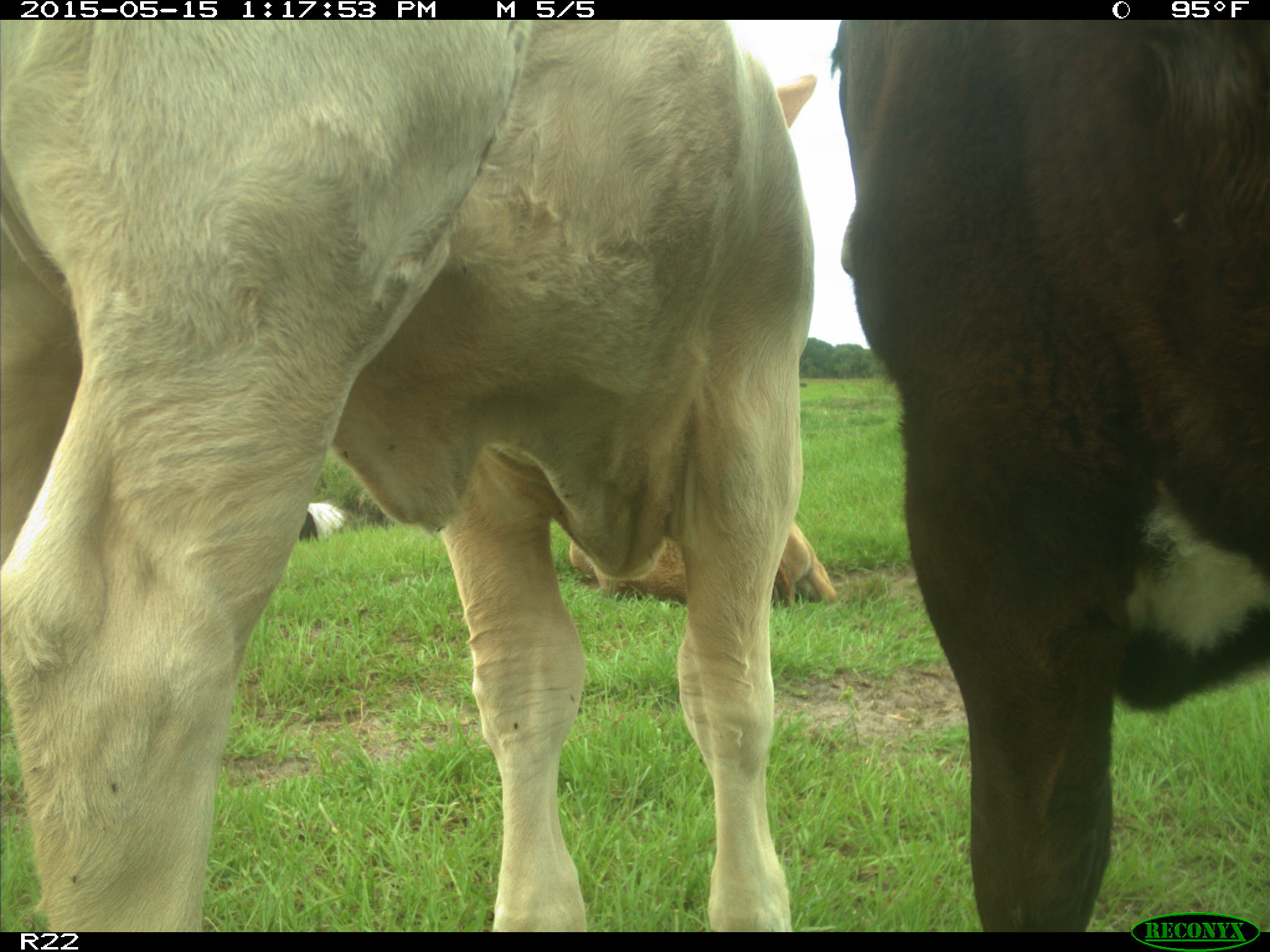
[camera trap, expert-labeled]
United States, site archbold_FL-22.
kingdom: Animalia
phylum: Chordata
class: Mammalia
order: Artiodactyla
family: Bovidae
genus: Bos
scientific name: Bos taurus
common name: domestic cow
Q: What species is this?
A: Bos taurus (domestic cow).